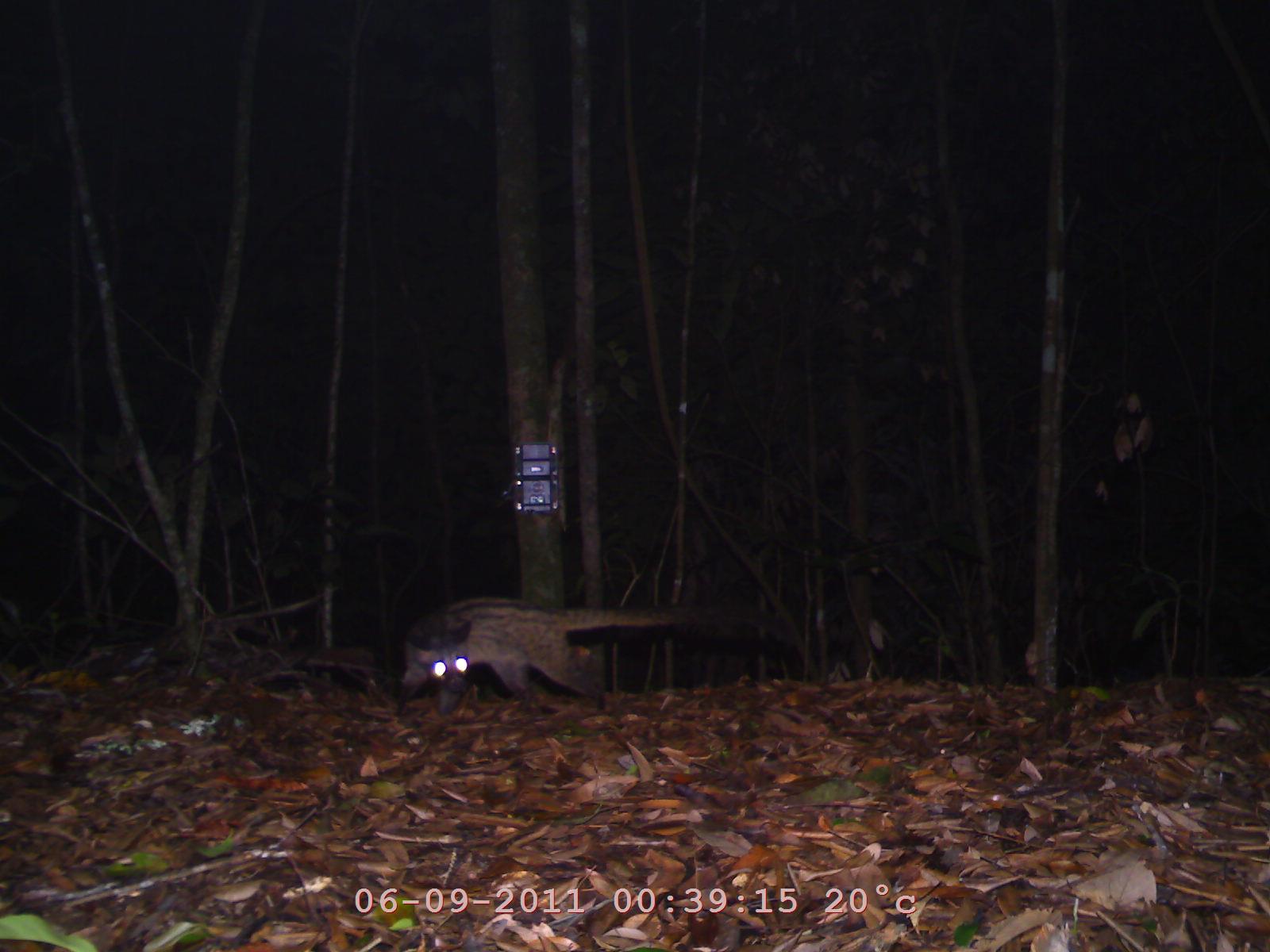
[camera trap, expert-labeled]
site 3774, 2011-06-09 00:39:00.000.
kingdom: Animalia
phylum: Chordata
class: Mammalia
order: Carnivora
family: Viverridae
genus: Paradoxurus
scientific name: Paradoxurus hermaphroditus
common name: asian palm civet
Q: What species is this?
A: Paradoxurus hermaphroditus (asian palm civet).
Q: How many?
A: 1.